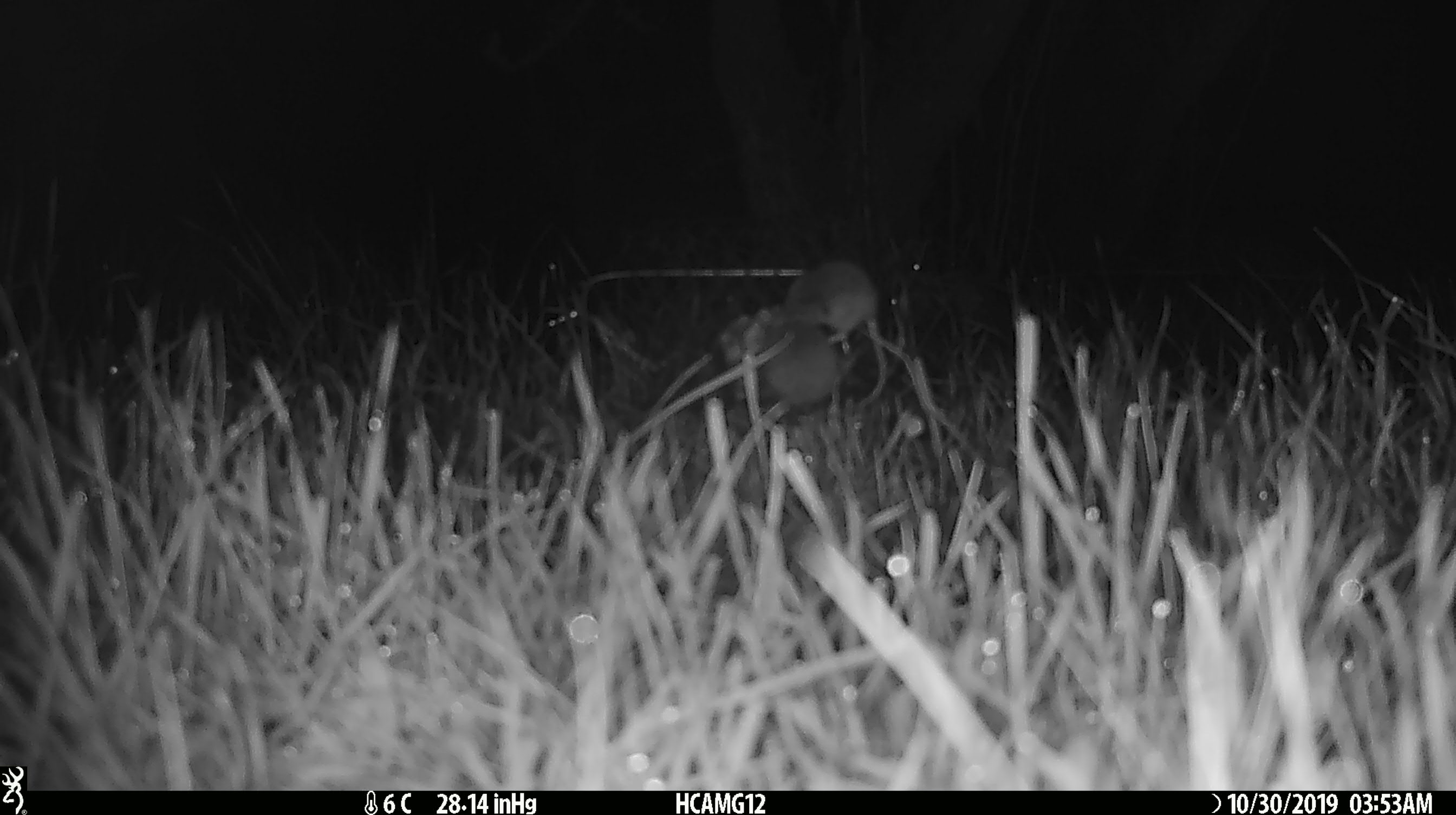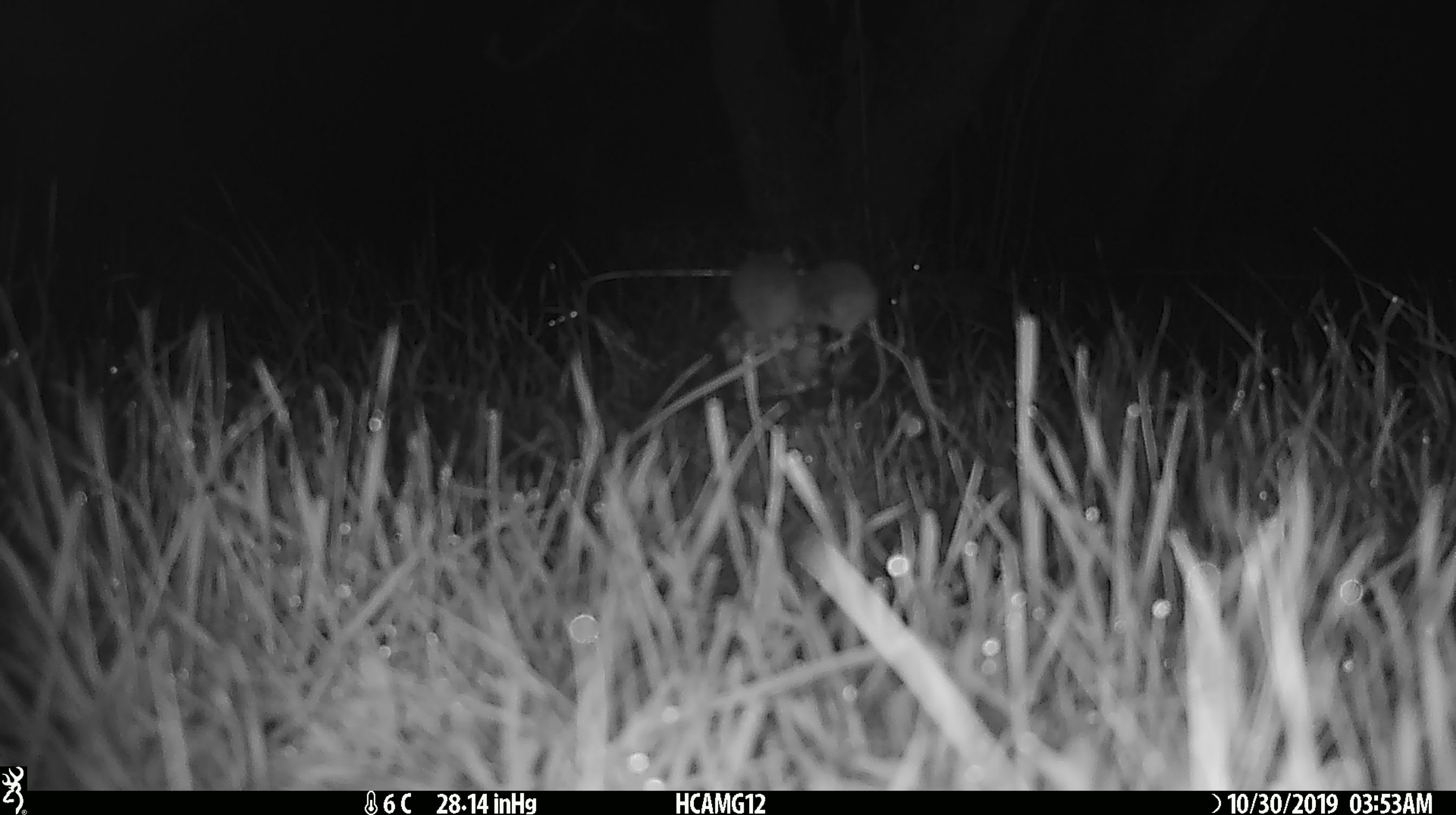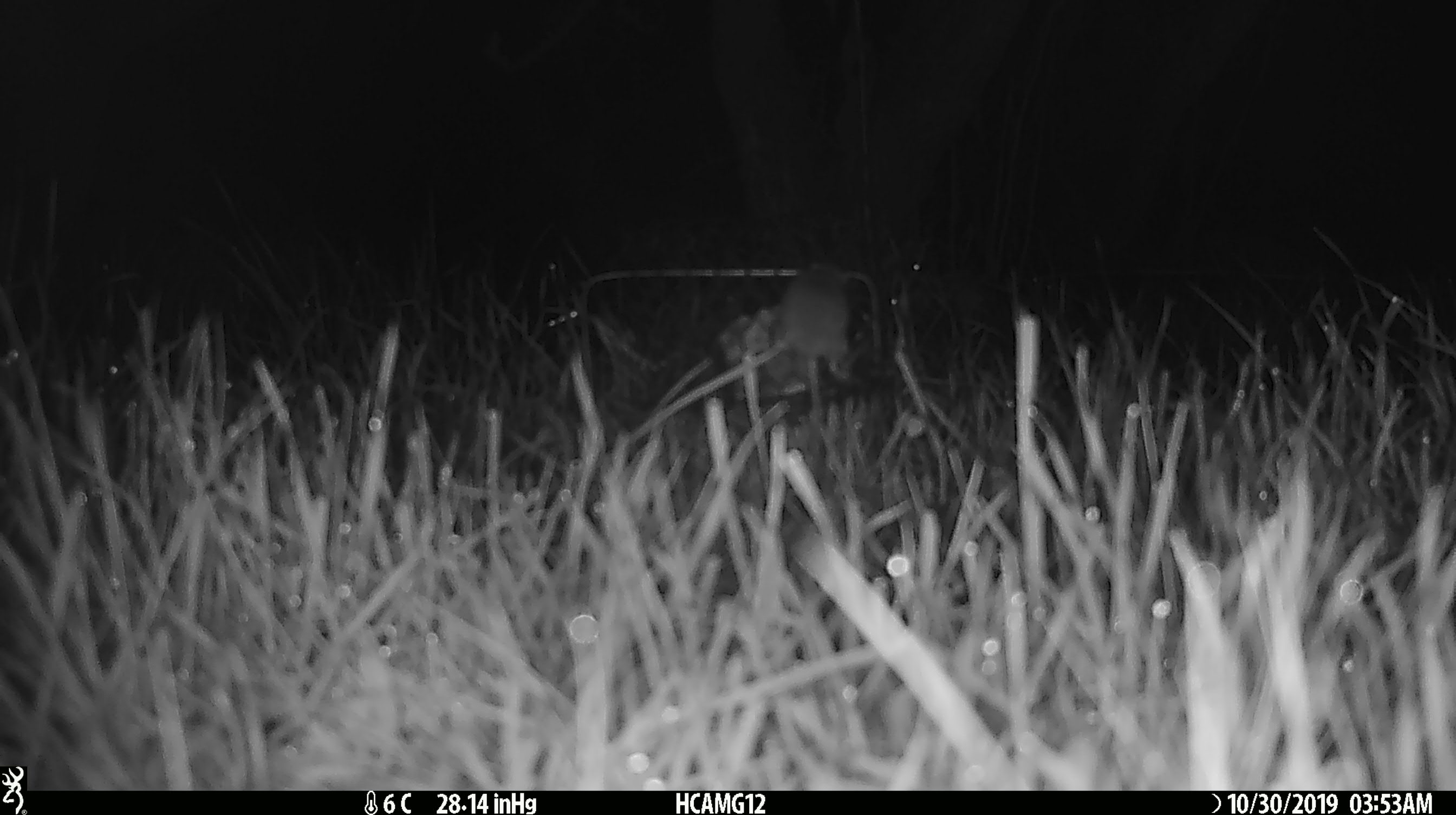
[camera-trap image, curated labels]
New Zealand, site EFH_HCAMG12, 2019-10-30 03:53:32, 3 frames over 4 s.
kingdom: Animalia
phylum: Chordata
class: Mammalia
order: Rodentia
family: Muridae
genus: Mus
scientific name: Mus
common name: mouse